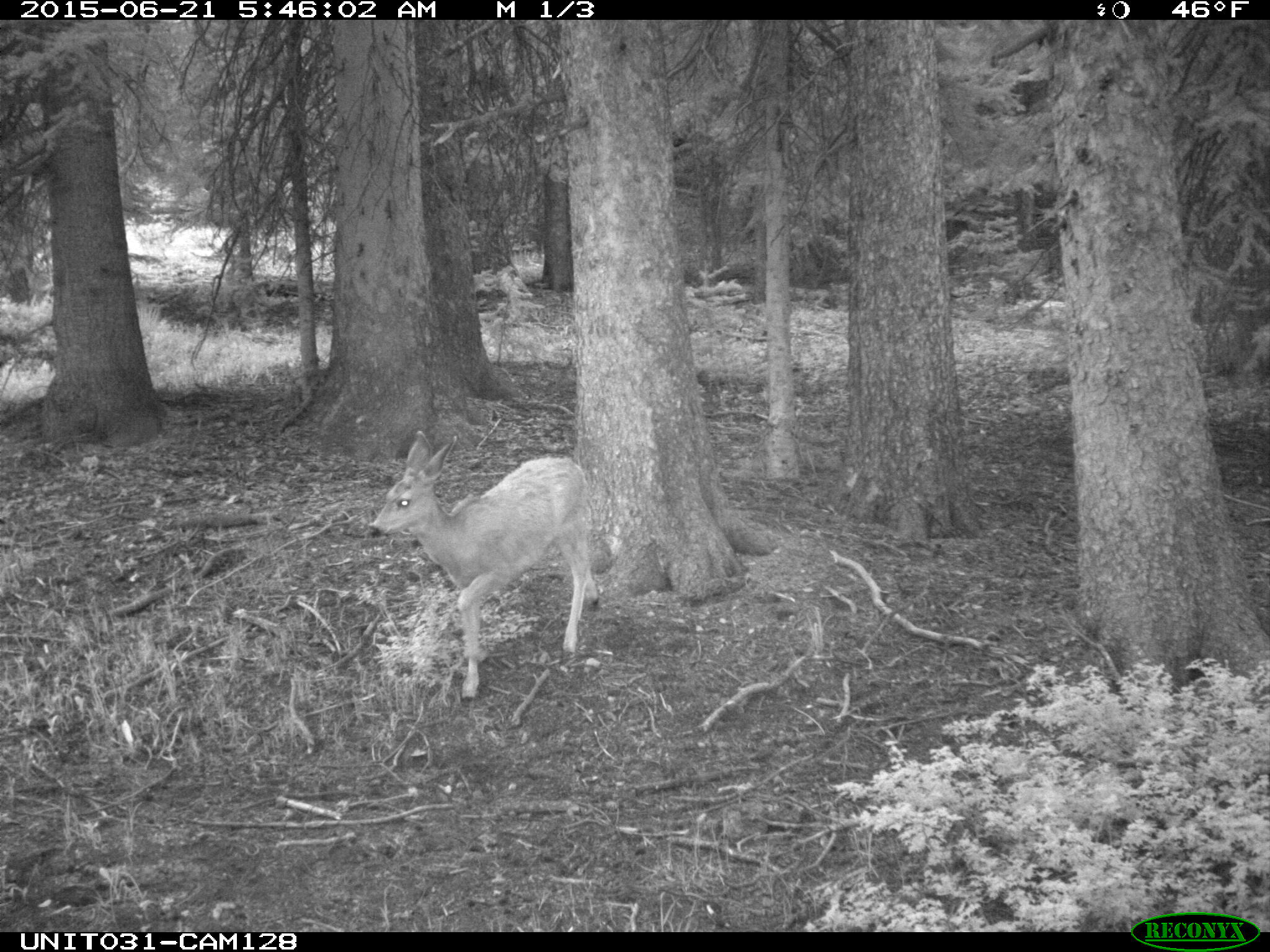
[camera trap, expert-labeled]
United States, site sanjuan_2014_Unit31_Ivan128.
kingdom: Animalia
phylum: Chordata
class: Mammalia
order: Artiodactyla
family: Cervidae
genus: Odocoileus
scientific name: Odocoileus hemionus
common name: mule deer